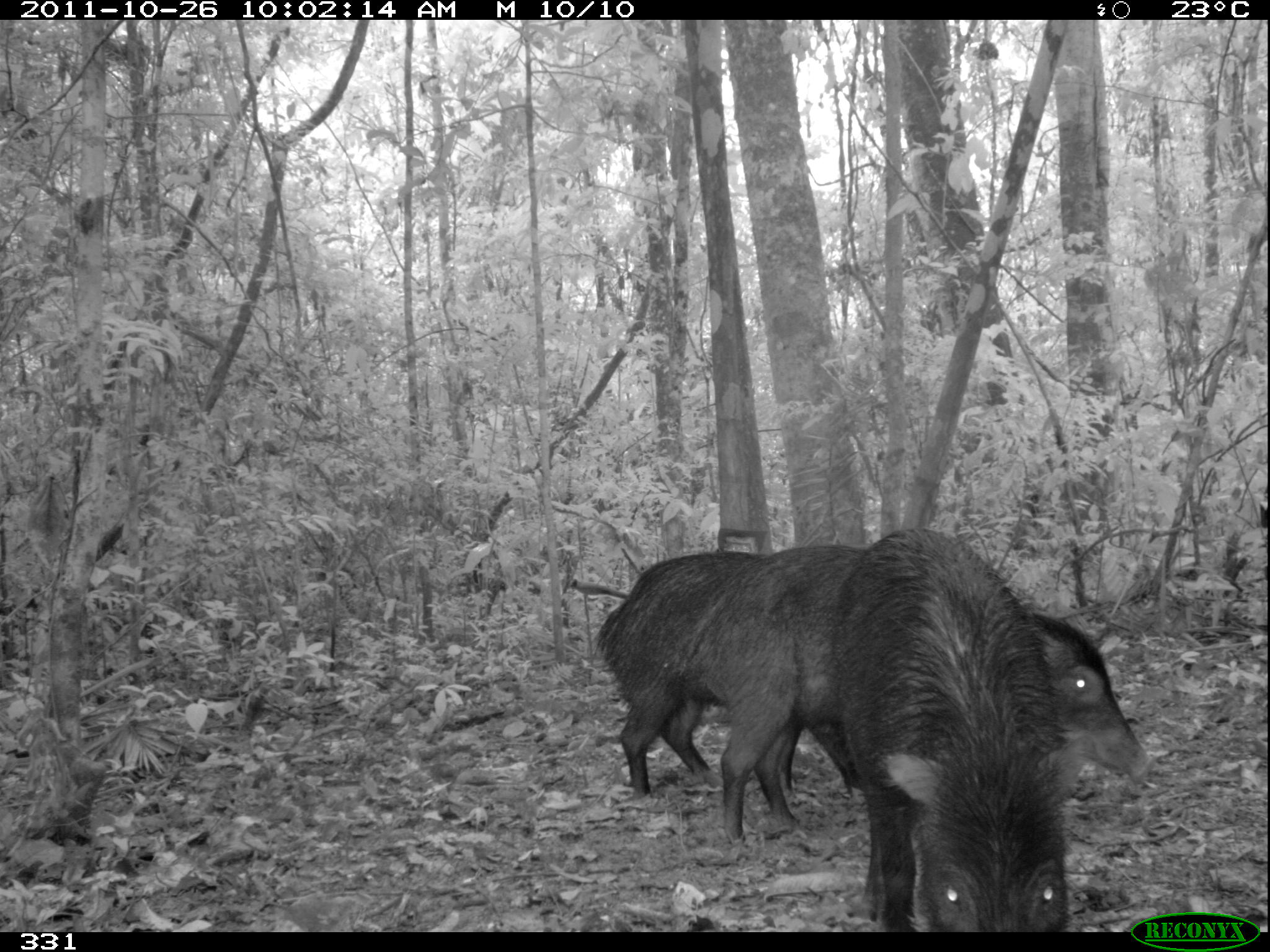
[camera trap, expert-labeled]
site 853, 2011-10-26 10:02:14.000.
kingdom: Animalia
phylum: Chordata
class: Mammalia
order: Artiodactyla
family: Tayassuidae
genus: Tayassu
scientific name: Tayassu pecari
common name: white-lipped peccary